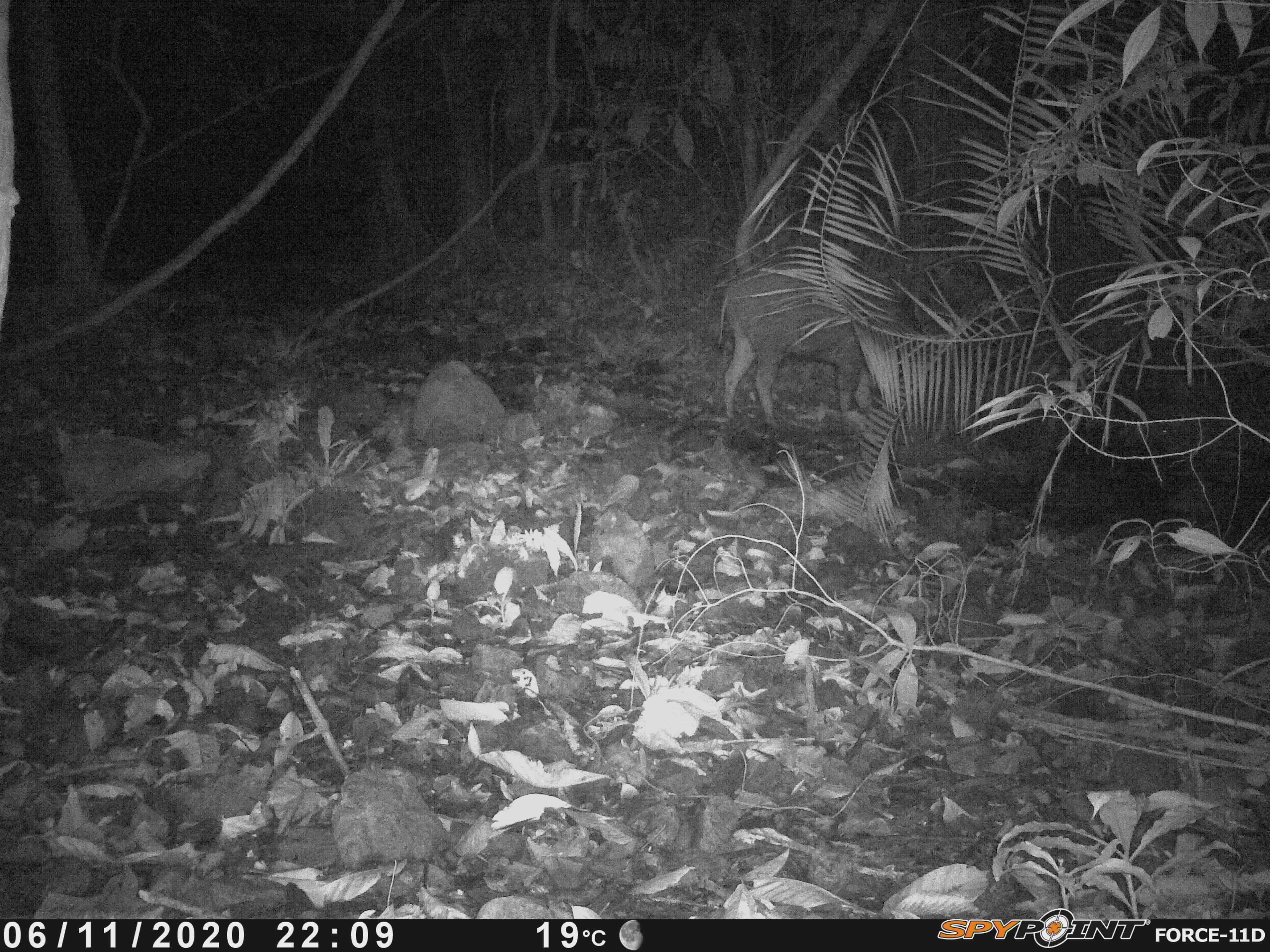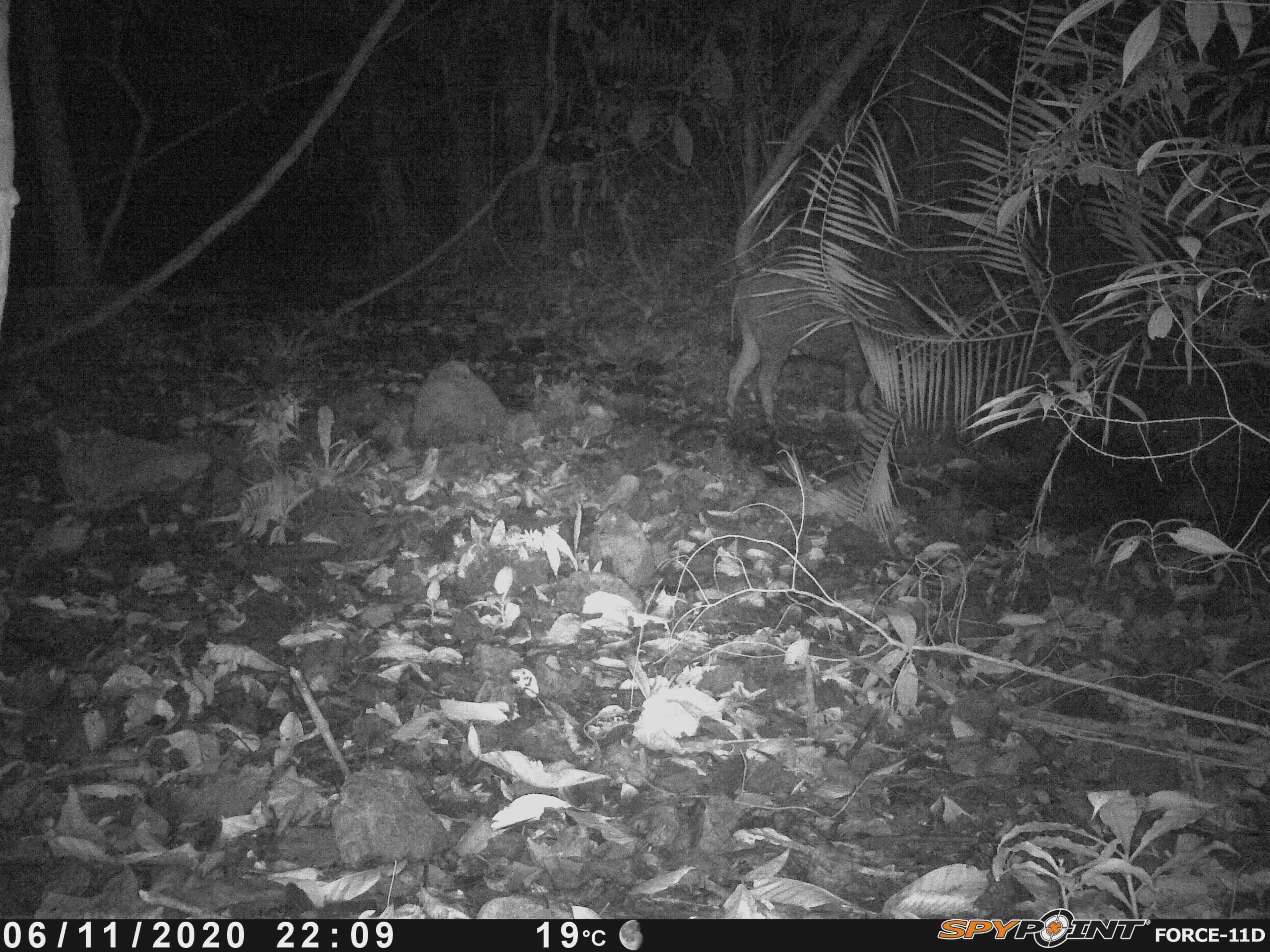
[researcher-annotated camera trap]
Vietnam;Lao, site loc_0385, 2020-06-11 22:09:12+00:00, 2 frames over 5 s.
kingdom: Animalia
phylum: Chordata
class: Mammalia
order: Artiodactyla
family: Suidae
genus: Sus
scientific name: Sus scrofa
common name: eurasian wild pig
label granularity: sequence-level